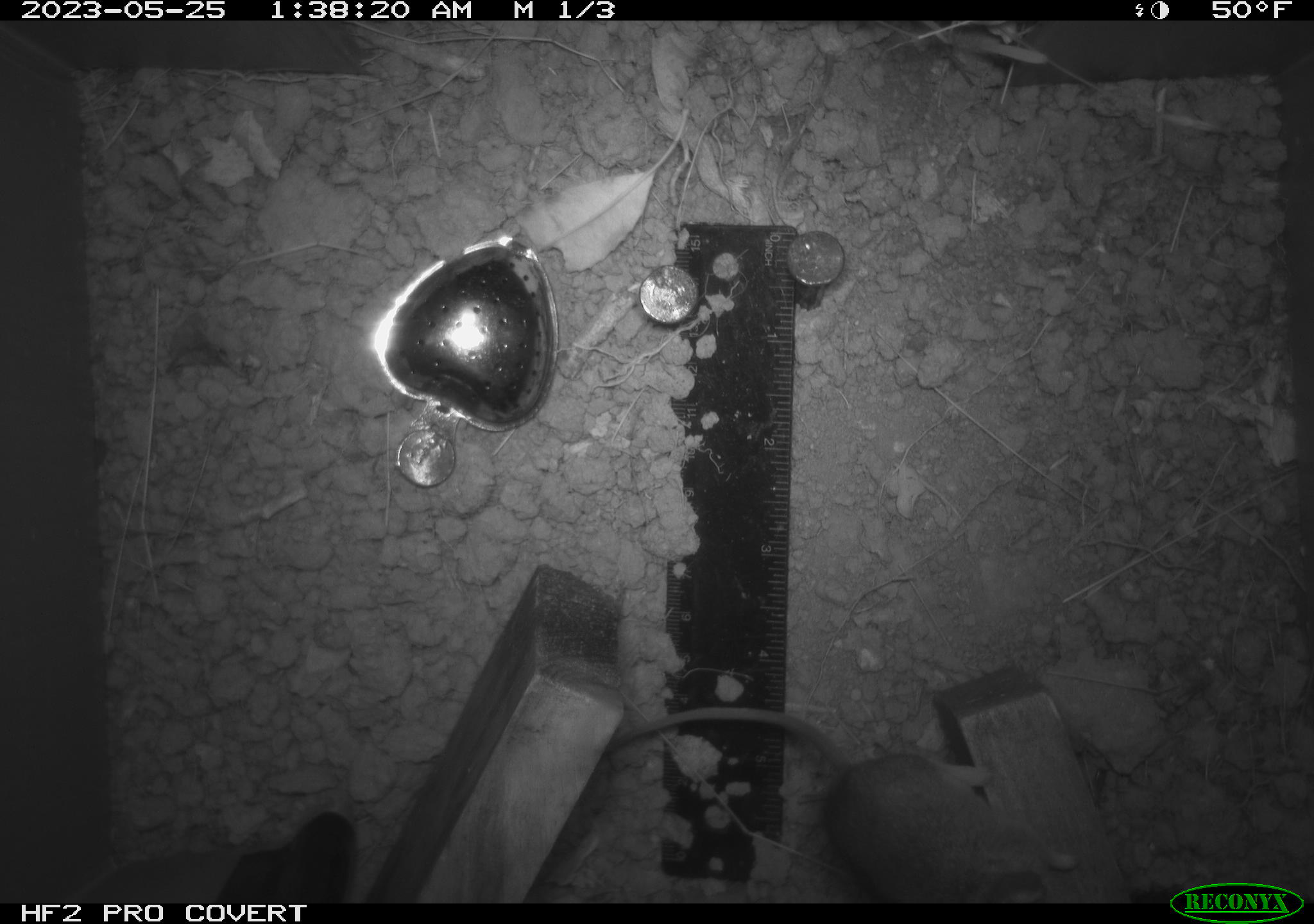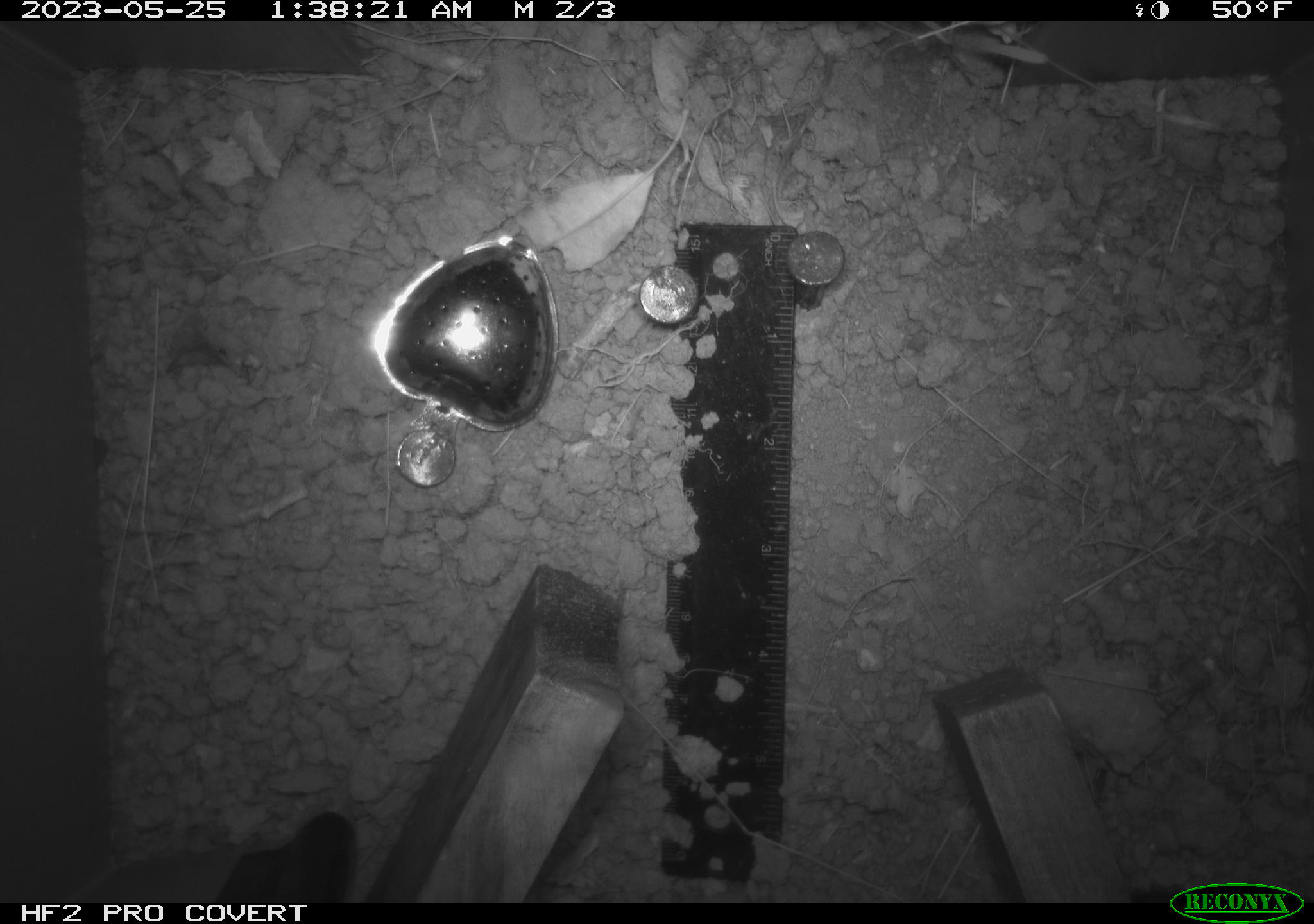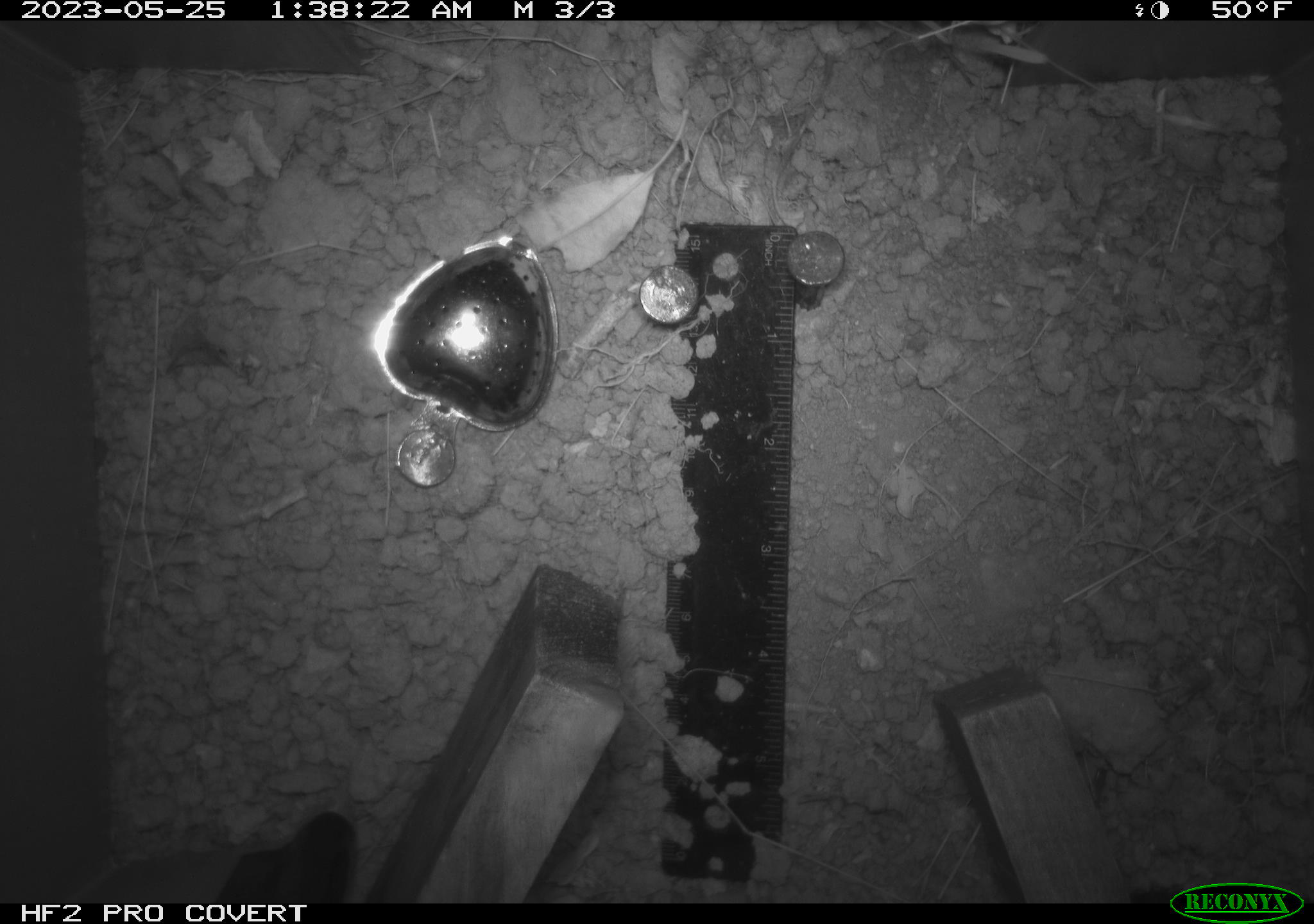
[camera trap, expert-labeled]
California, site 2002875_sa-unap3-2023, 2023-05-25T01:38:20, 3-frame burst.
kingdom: Animalia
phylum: Chordata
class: Mammalia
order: Rodentia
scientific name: Rodentia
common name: mouse species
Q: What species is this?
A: Mouse species (Rodentia).